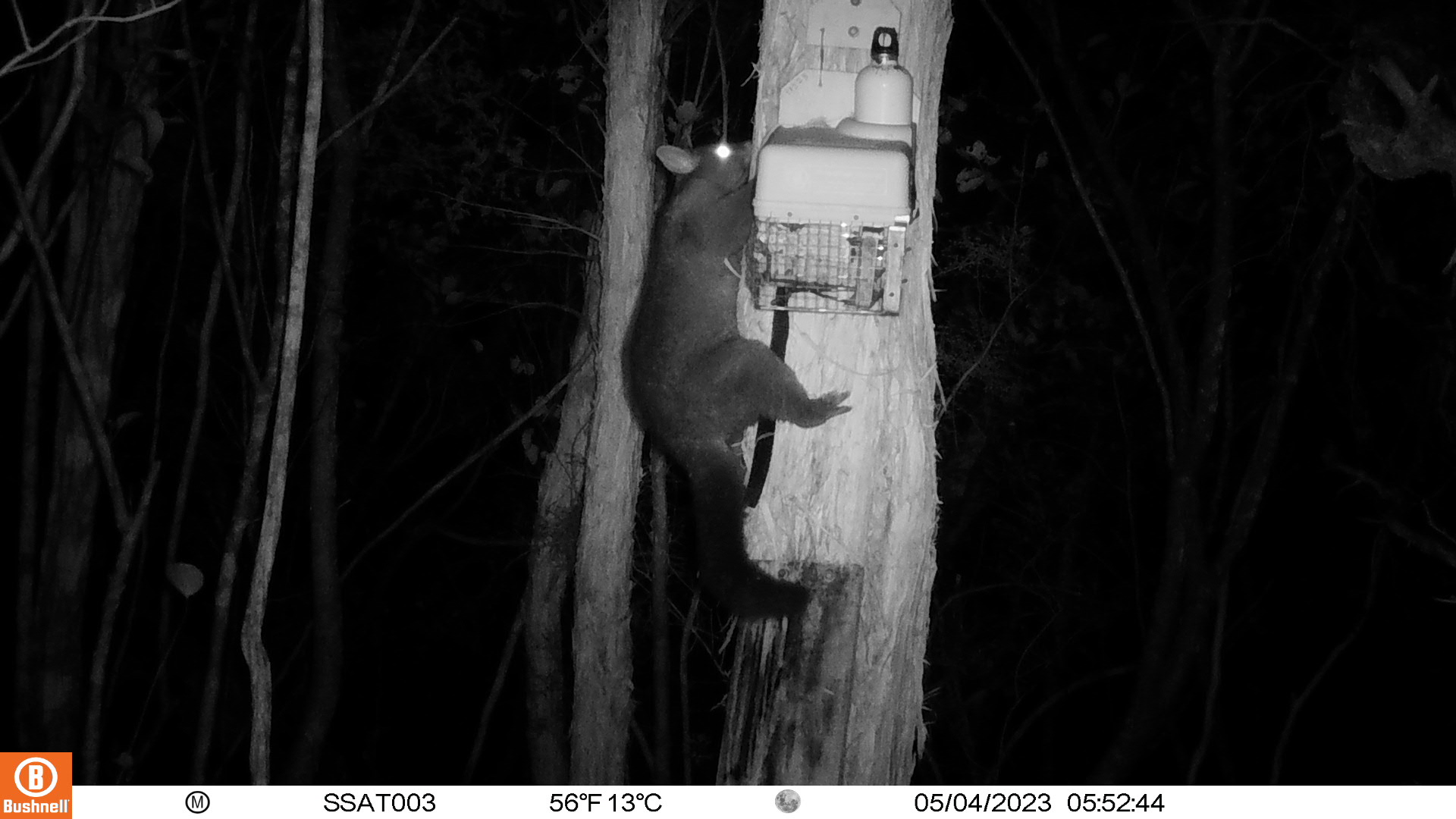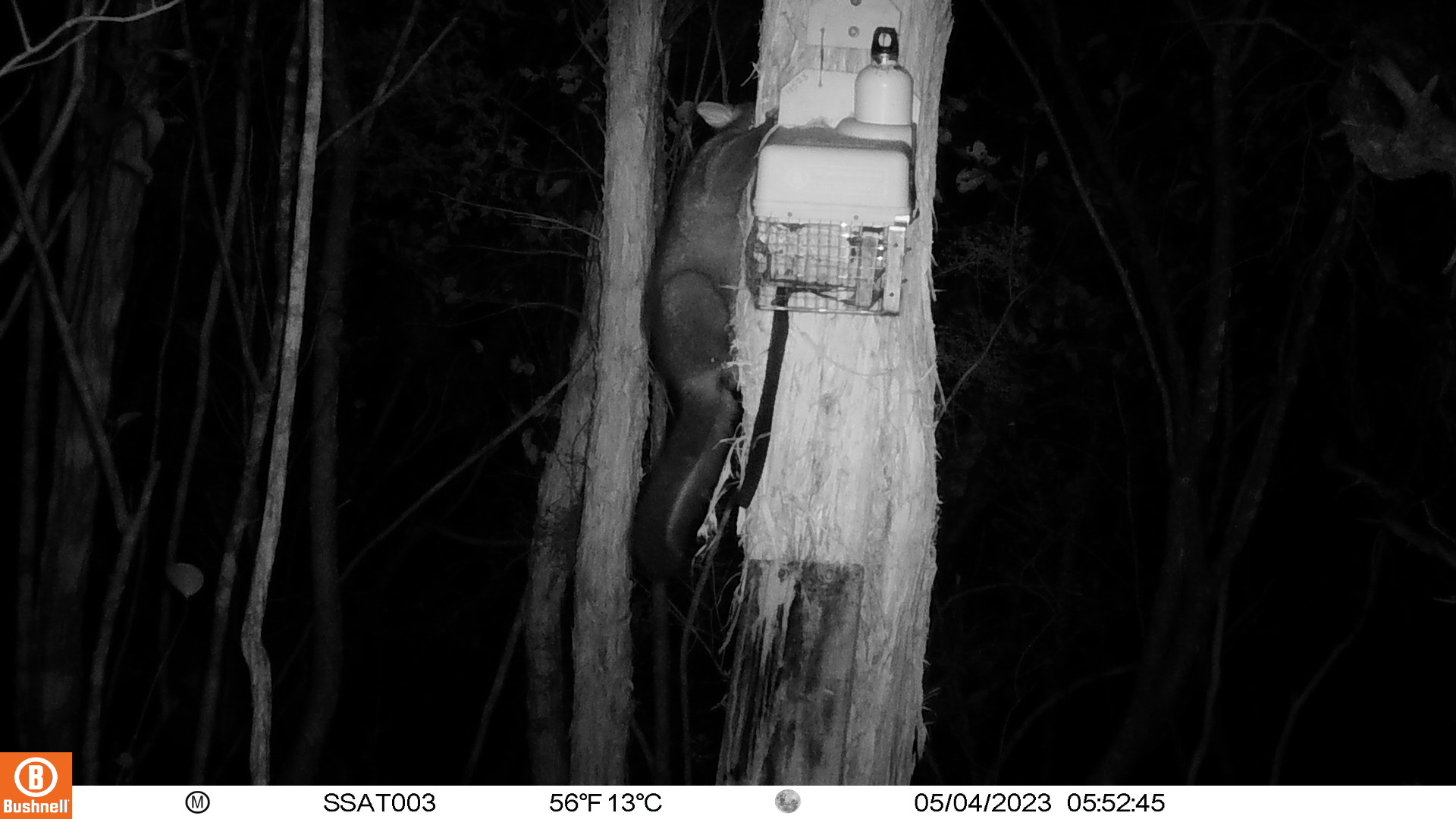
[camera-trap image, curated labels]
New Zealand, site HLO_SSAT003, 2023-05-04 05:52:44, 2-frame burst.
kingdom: Animalia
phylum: Chordata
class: Mammalia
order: Diprotodontia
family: Phalangeridae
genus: Trichosurus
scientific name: Trichosurus vulpecula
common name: common brushtail possum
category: possum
Possum (common brushtail possum) (Trichosurus vulpecula).